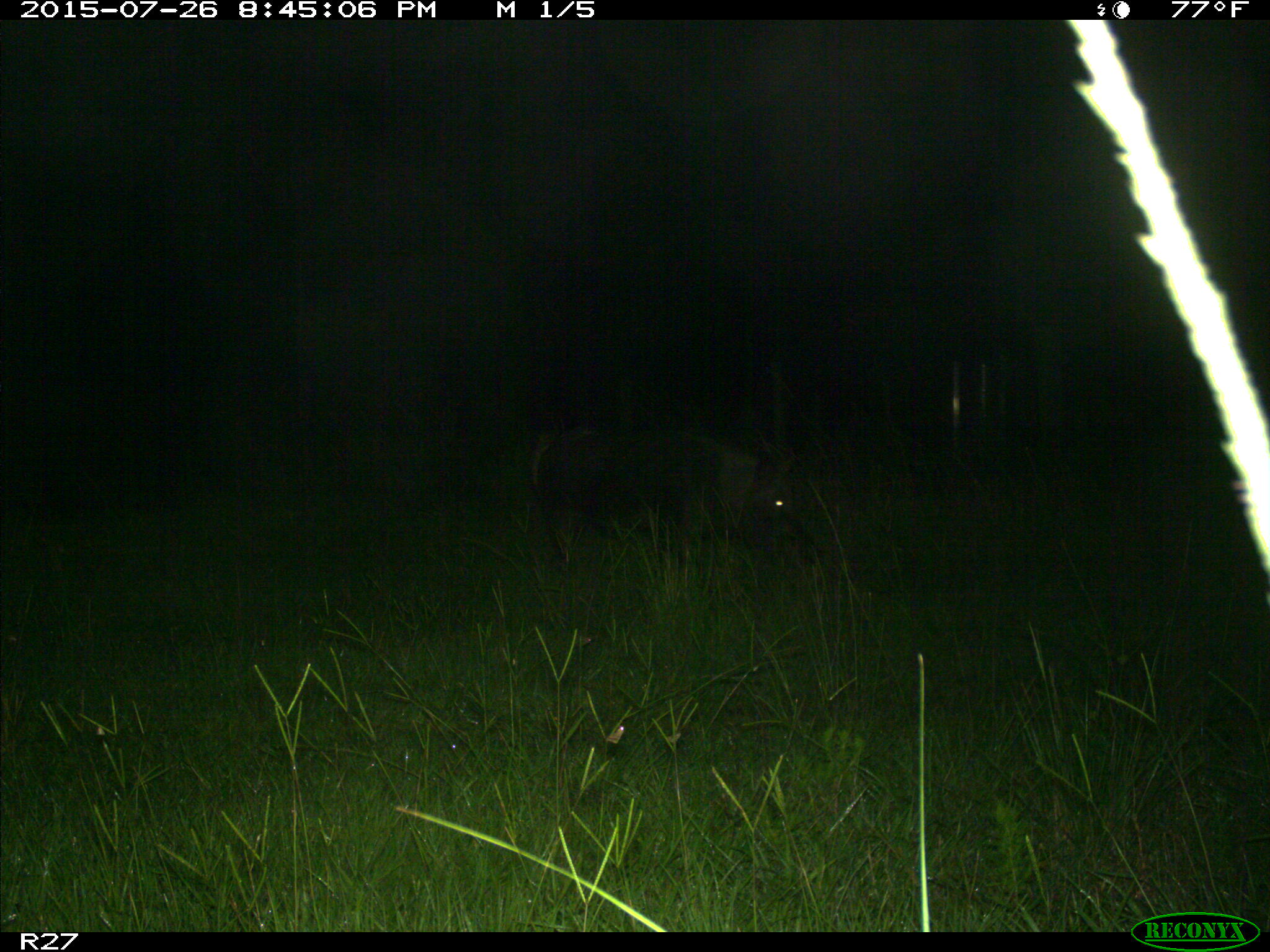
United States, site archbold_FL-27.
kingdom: Animalia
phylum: Chordata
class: Mammalia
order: Artiodactyla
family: Suidae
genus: Sus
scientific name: Sus scrofa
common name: wild boar